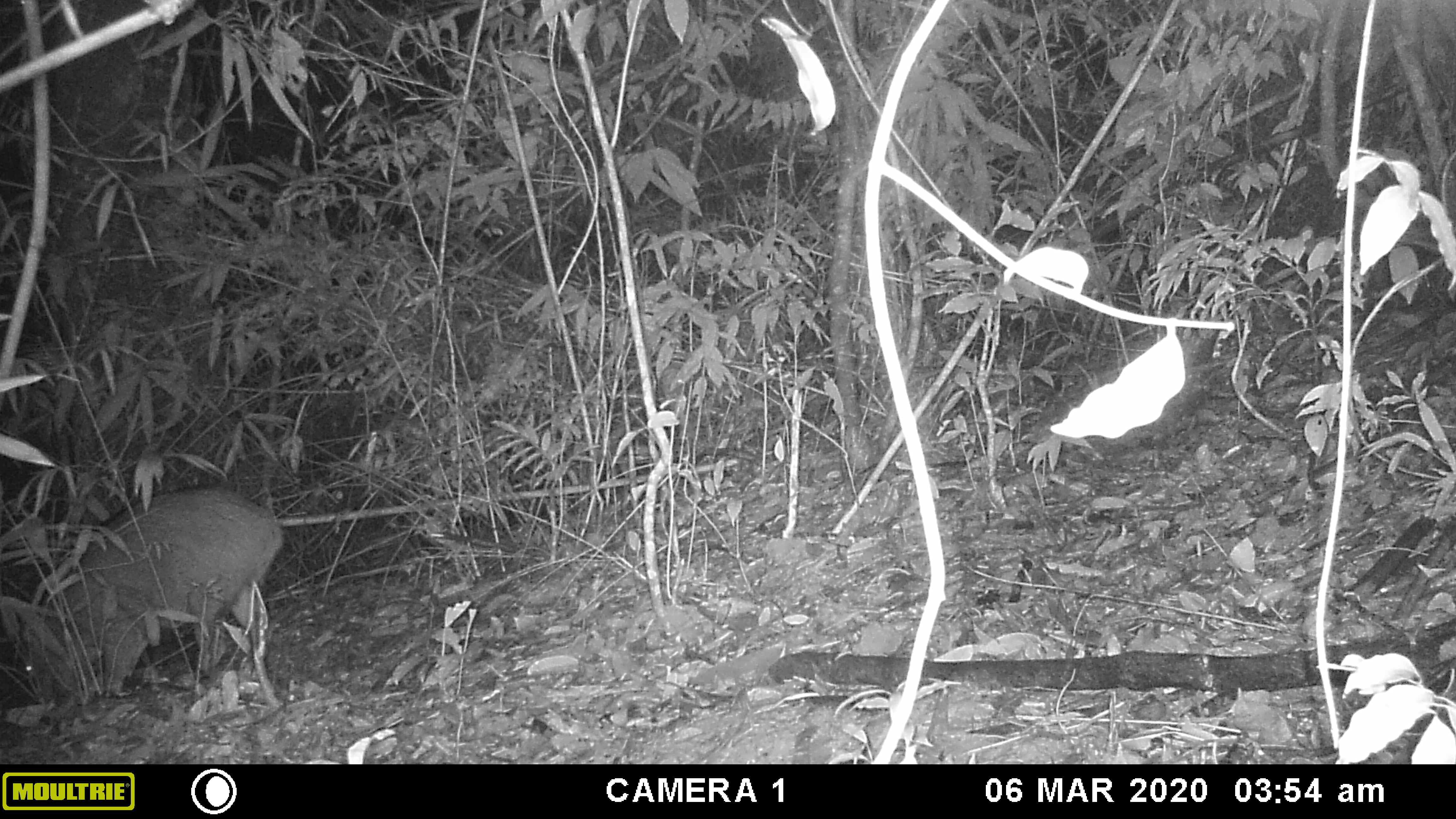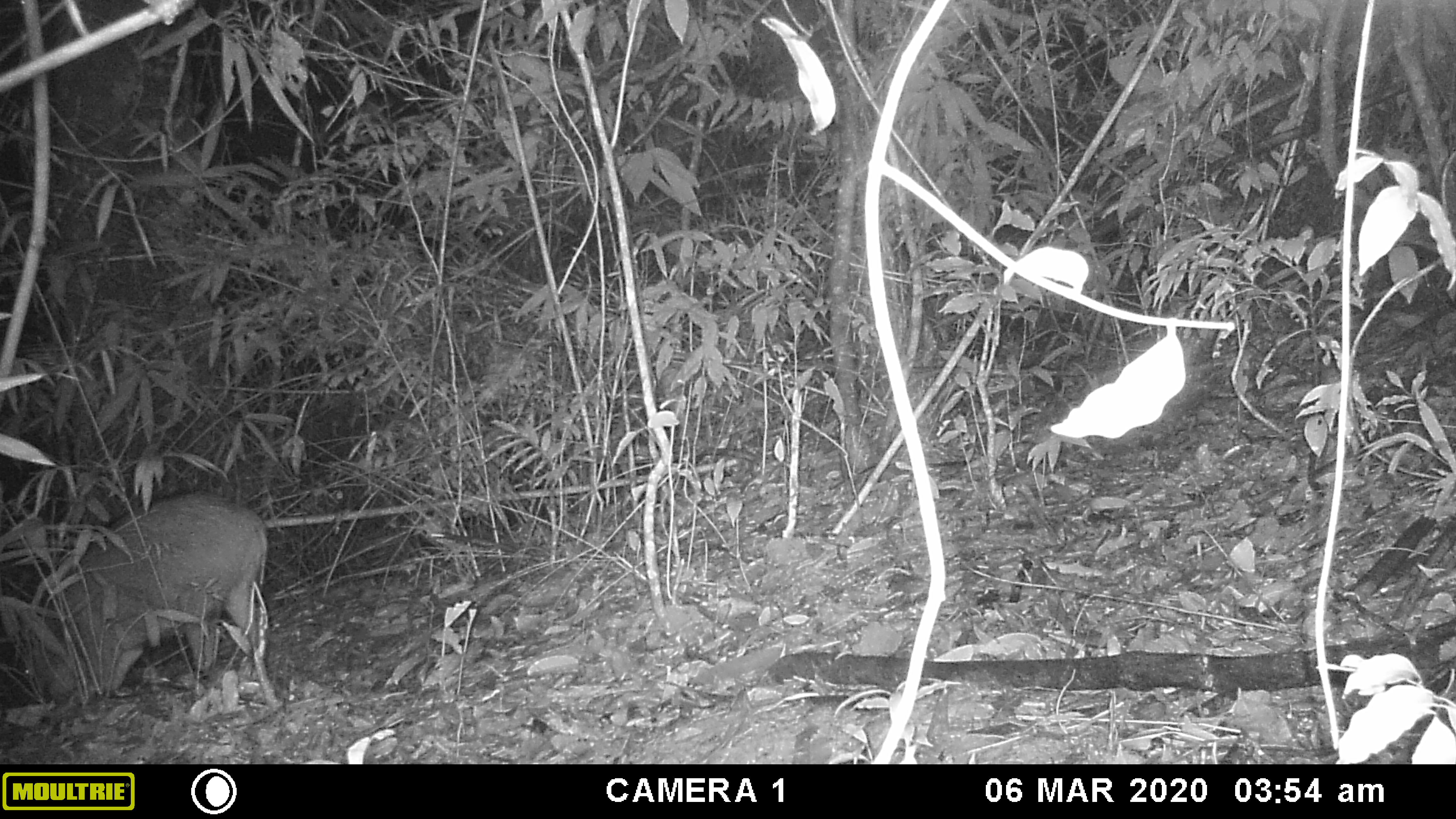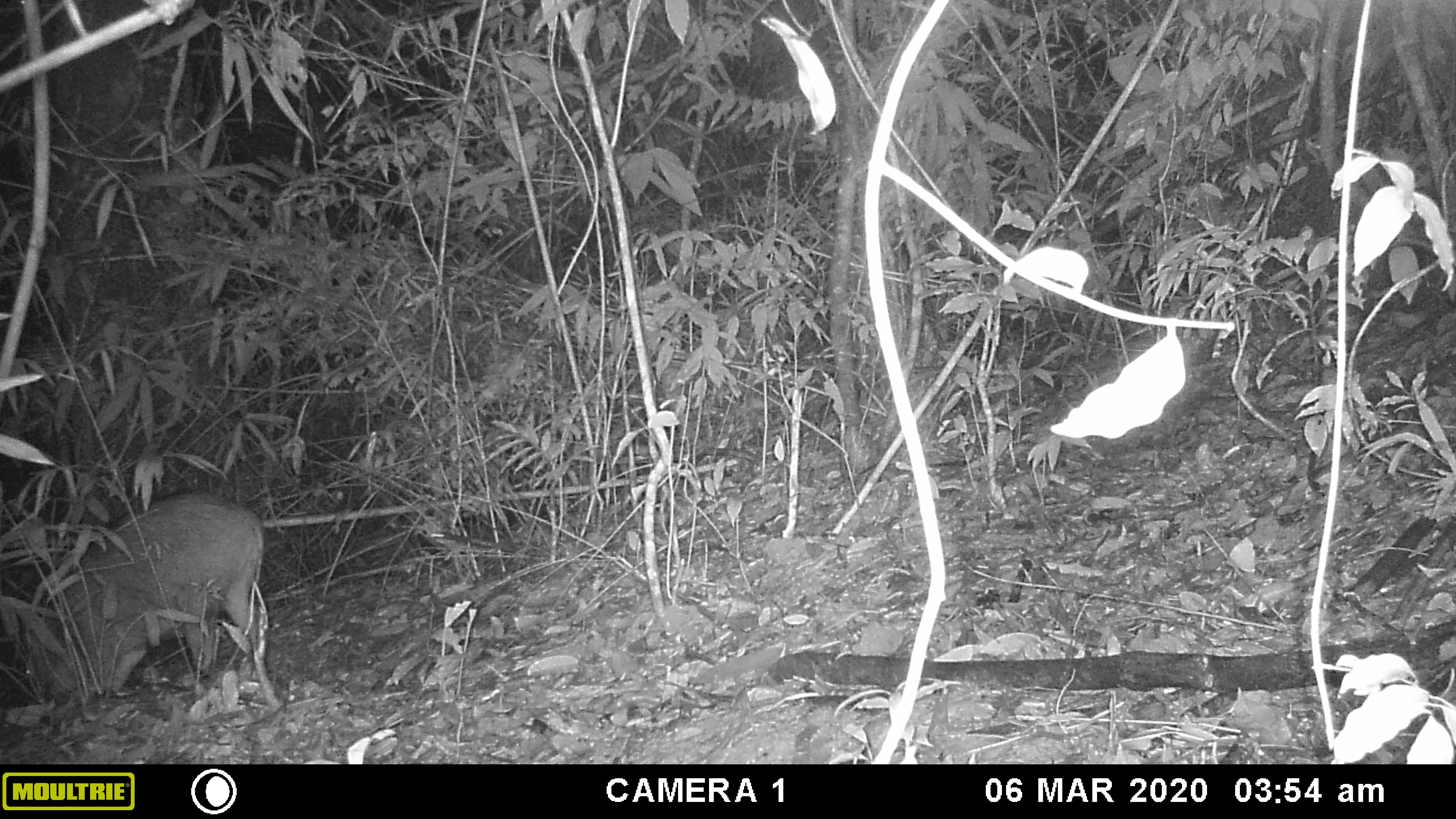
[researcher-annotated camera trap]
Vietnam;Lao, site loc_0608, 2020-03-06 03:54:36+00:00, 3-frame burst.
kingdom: Animalia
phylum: Chordata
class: Mammalia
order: Artiodactyla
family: Suidae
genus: Sus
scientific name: Sus scrofa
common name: eurasian wild pig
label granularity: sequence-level